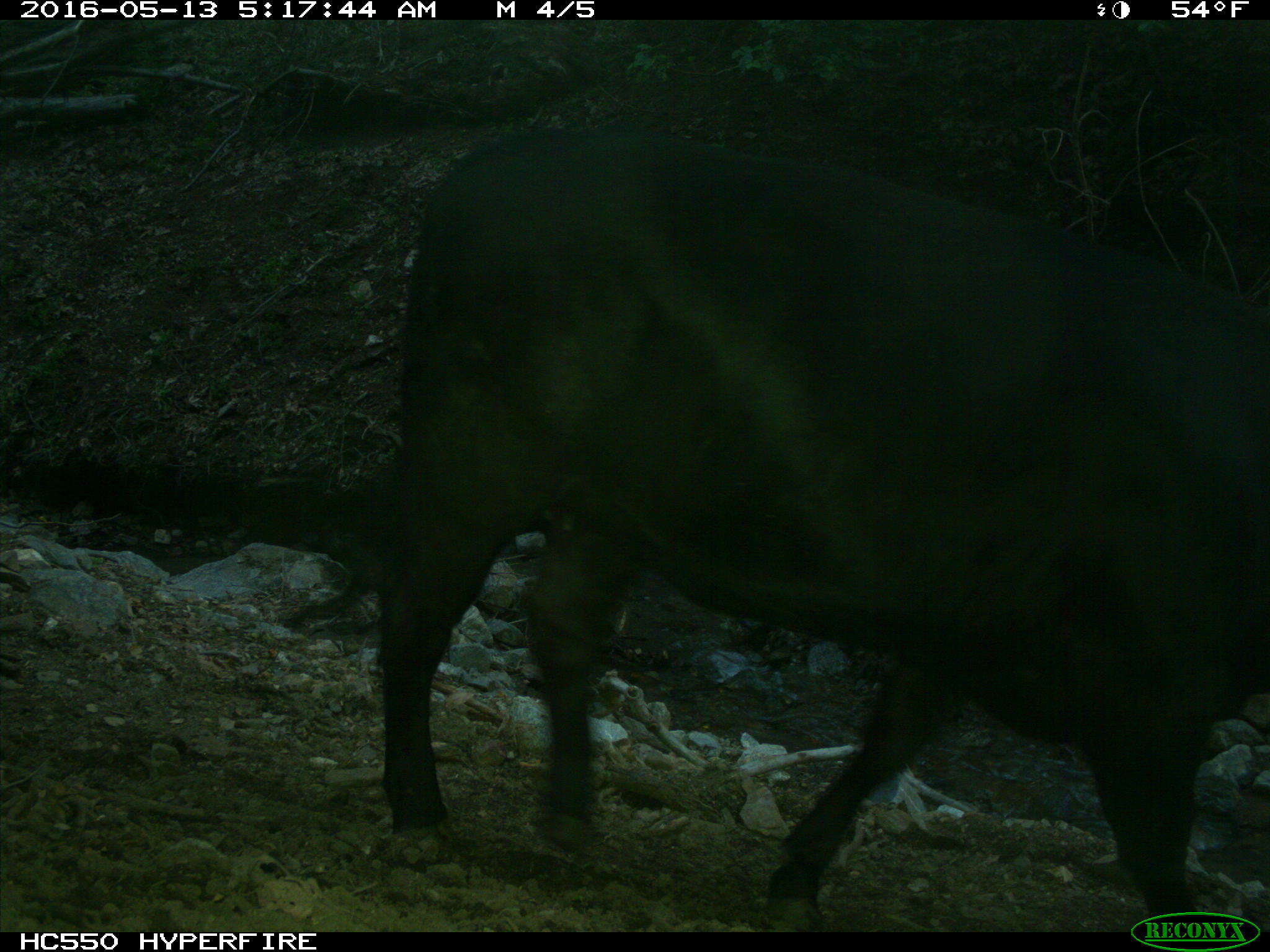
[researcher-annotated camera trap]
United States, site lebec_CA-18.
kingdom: Animalia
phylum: Chordata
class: Mammalia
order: Artiodactyla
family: Bovidae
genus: Bos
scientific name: Bos taurus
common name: domestic cow